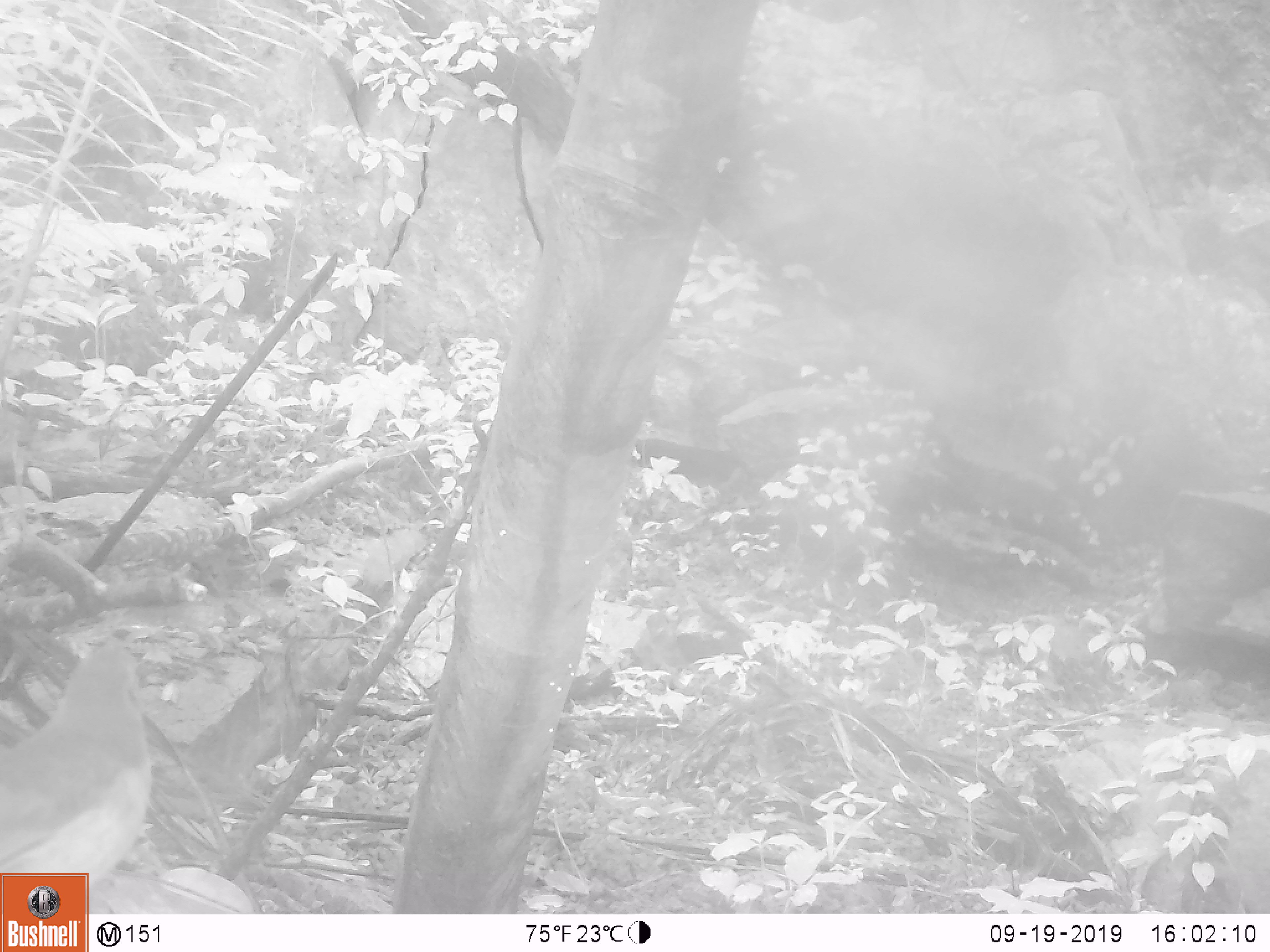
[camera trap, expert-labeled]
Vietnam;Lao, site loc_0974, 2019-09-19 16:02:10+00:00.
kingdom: Animalia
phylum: Chordata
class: Aves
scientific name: Aves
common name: bird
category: unidentified bird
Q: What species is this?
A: Unidentified bird (bird) (Aves).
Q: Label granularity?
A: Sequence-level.